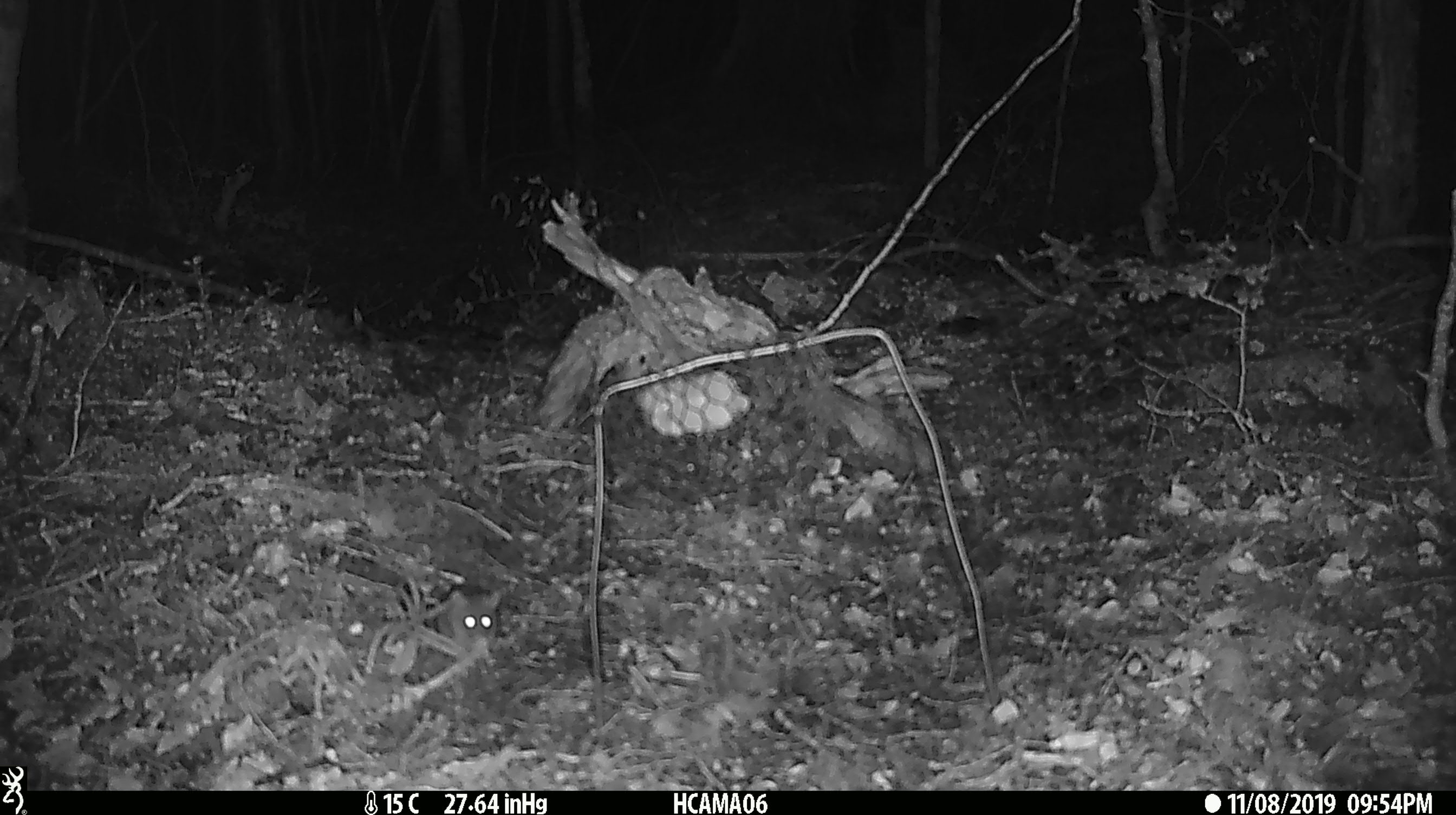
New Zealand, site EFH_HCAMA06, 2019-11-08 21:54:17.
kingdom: Animalia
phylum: Chordata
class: Mammalia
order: Rodentia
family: Muridae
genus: Mus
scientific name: Mus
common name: mouse